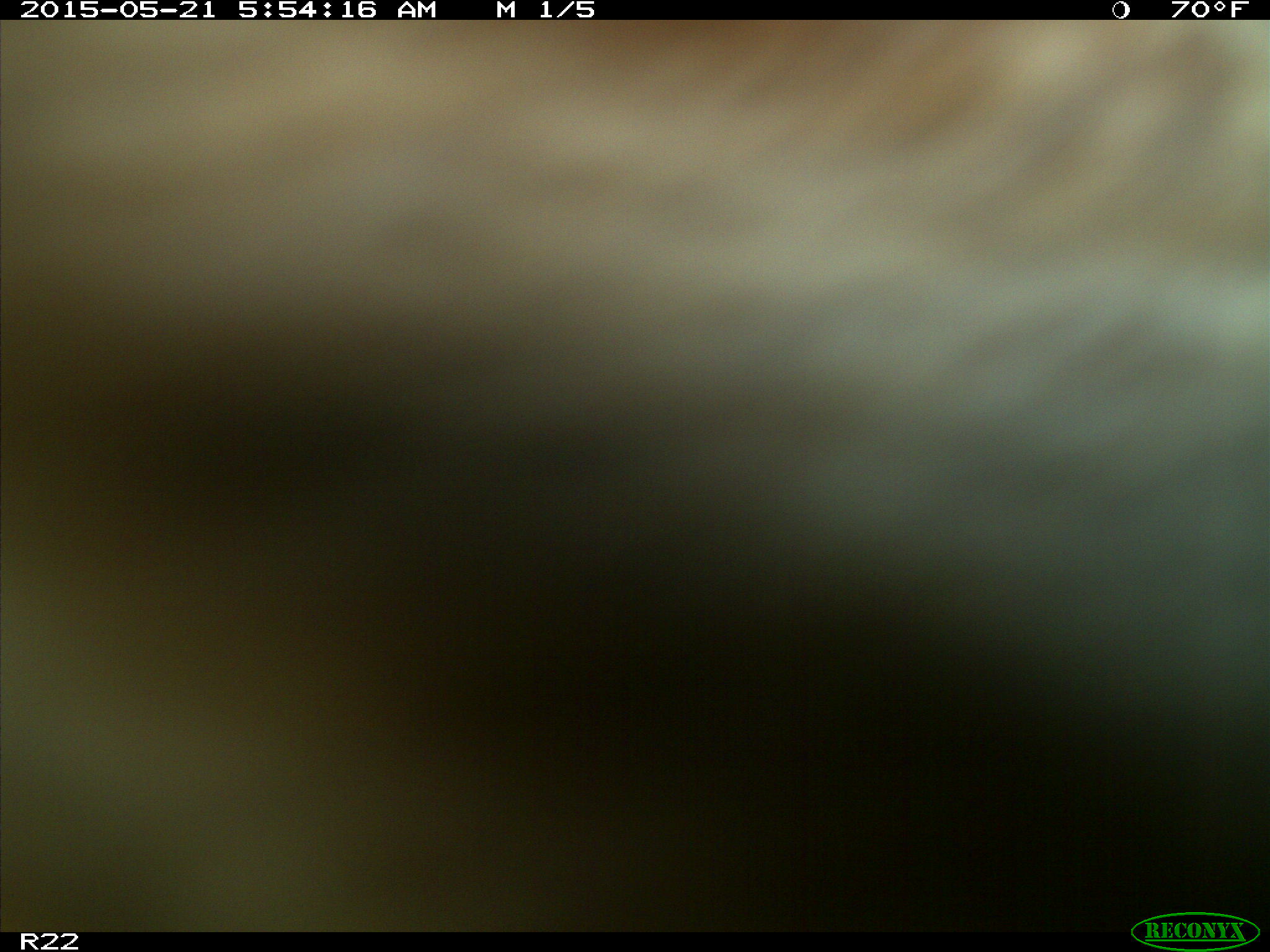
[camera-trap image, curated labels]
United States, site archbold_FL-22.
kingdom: Animalia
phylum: Chordata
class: Mammalia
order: Artiodactyla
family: Bovidae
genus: Bos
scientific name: Bos taurus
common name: domestic cow